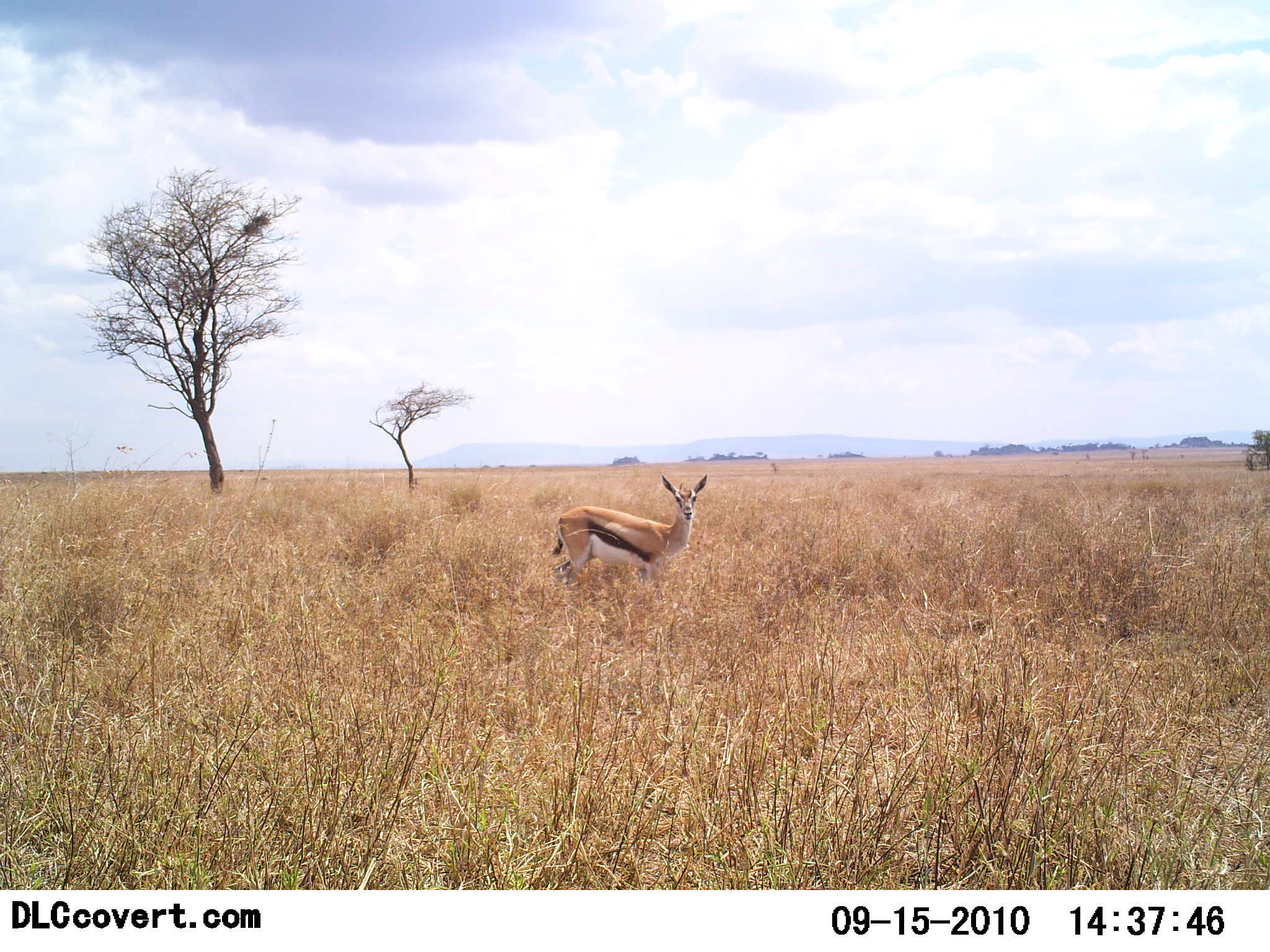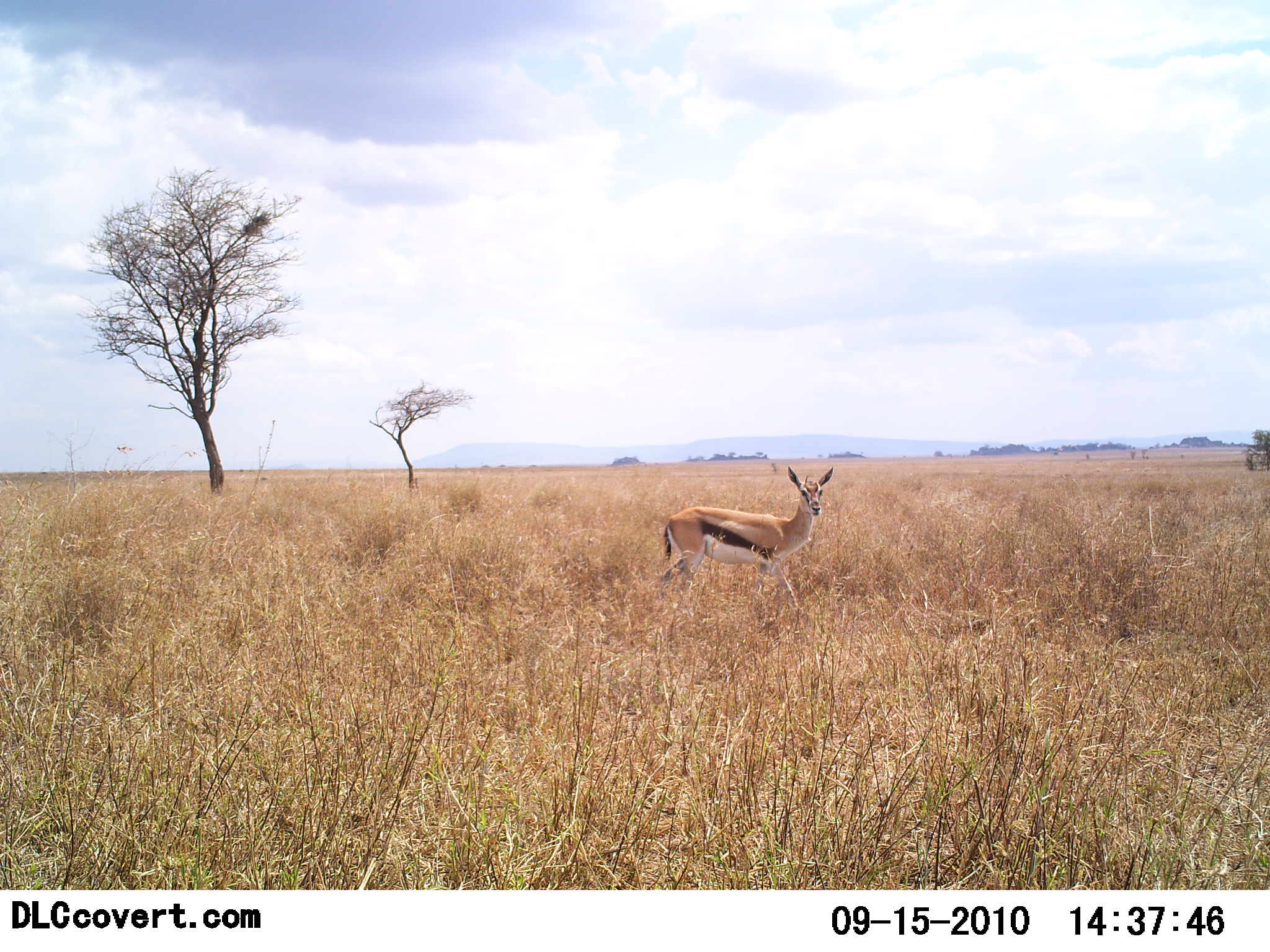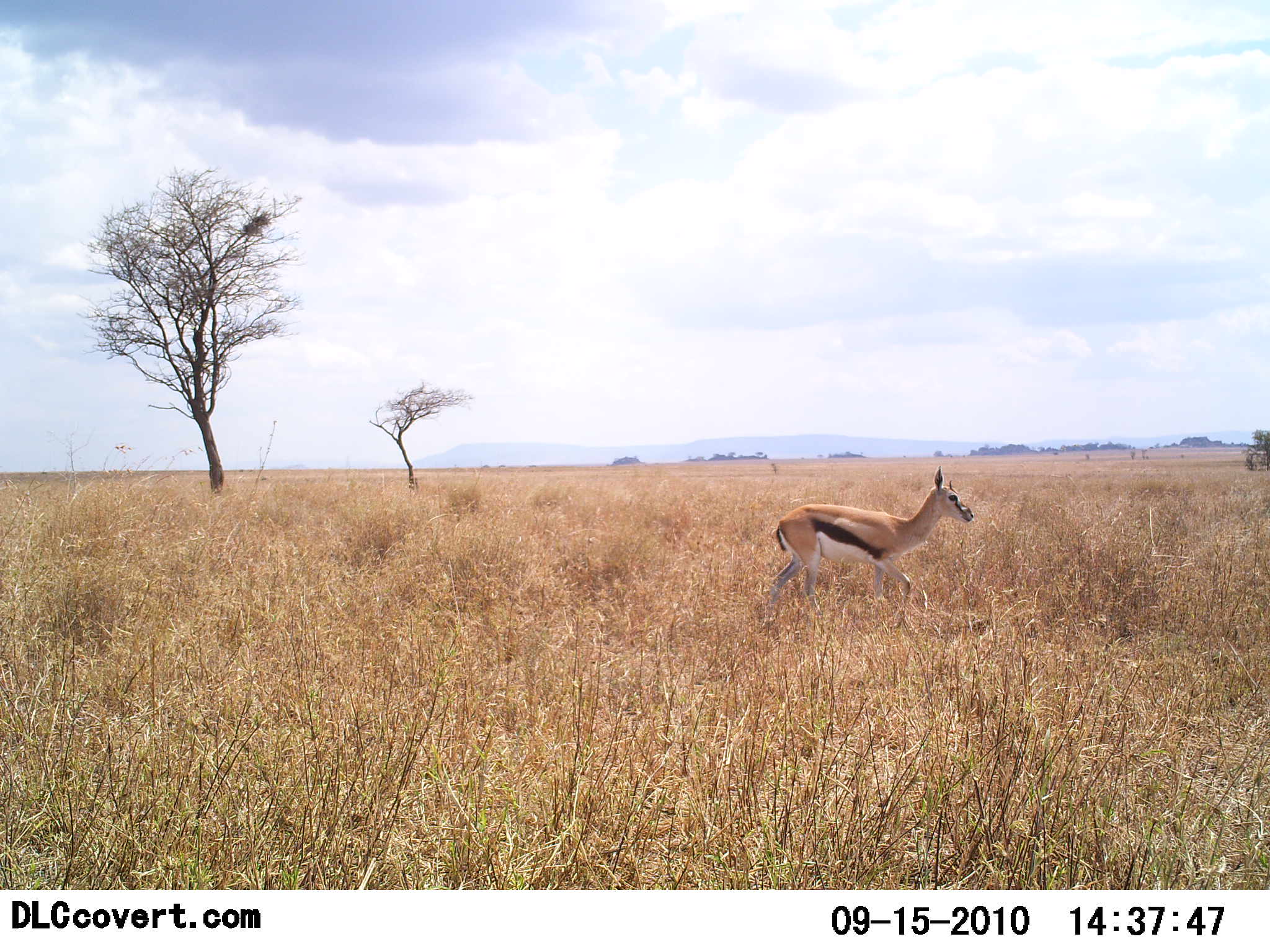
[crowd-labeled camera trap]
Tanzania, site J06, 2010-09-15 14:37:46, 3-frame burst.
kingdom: Animalia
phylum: Chordata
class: Mammalia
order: Artiodactyla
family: Bovidae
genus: Eudorcas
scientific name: Eudorcas thomsonii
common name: thomson's gazelle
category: gazellethomsons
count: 1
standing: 29%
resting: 0%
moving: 71%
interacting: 7%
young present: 0%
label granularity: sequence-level